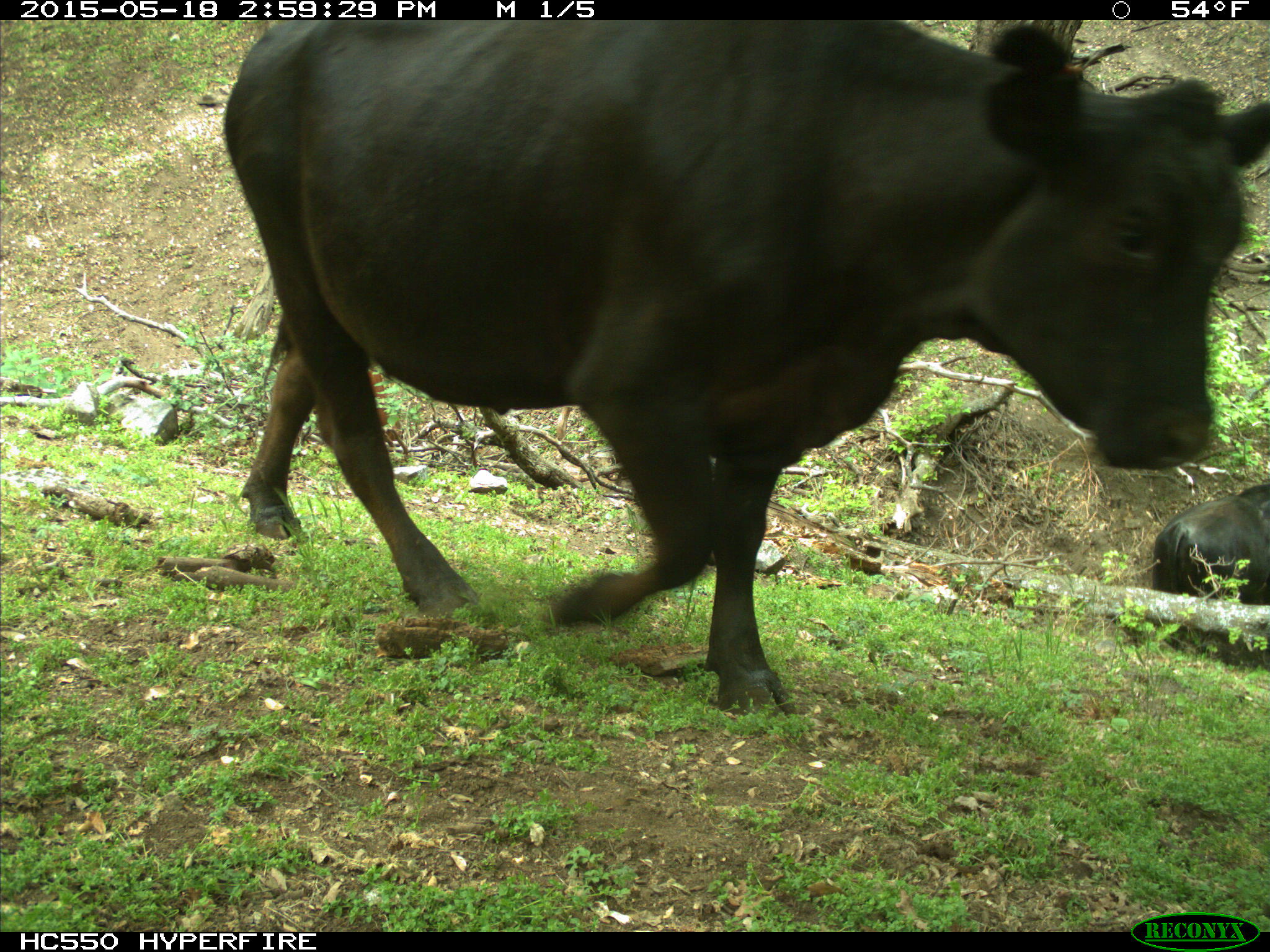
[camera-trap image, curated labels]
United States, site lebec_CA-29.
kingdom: Animalia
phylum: Chordata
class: Mammalia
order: Artiodactyla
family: Bovidae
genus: Bos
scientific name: Bos taurus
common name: domestic cow